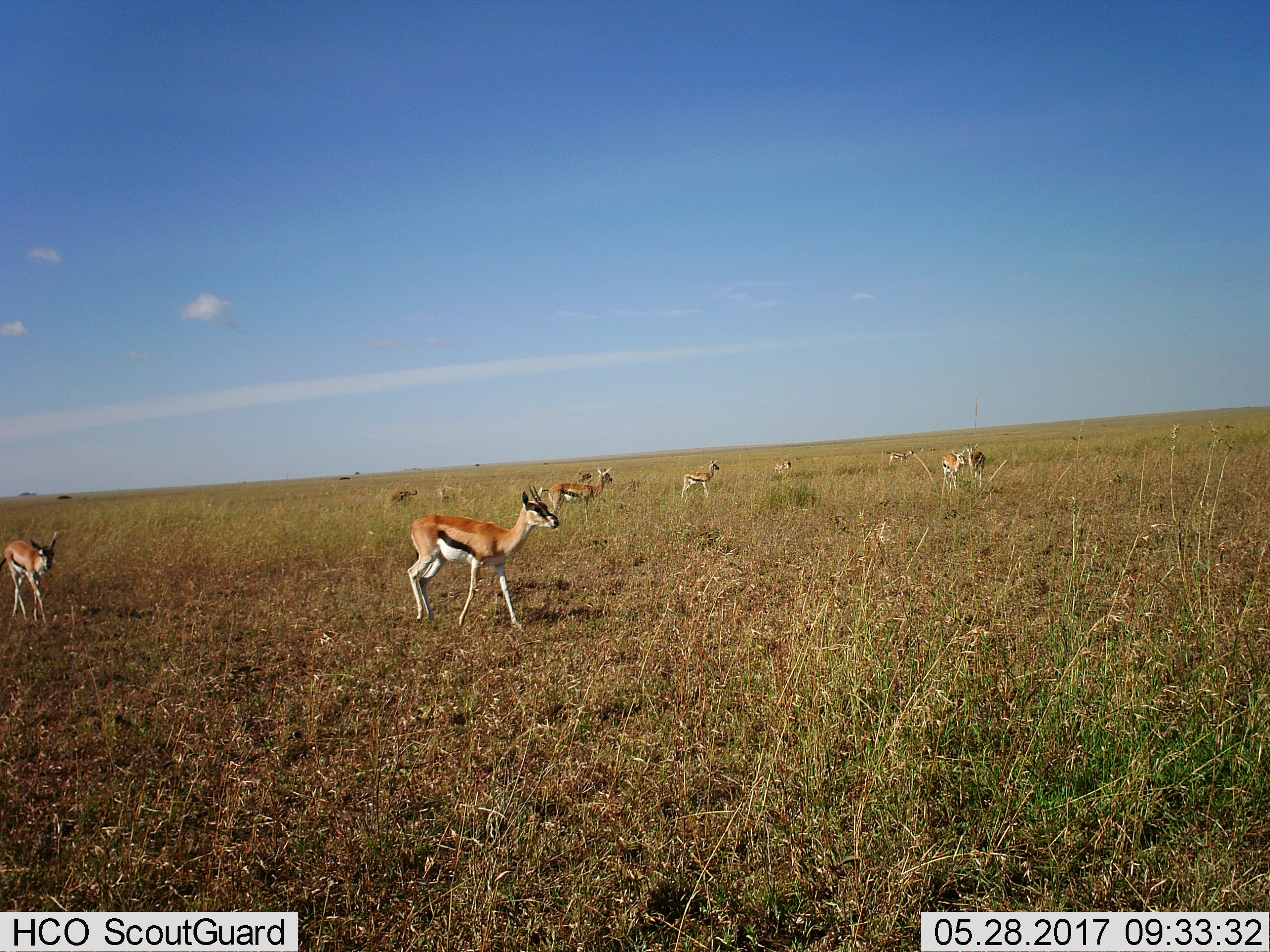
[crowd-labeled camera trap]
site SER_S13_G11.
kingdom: Animalia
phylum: Chordata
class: Mammalia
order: Artiodactyla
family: Bovidae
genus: Eudorcas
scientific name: Eudorcas thomsonii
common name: thomson's gazelle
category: gazellethomsons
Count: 11-50.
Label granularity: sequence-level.